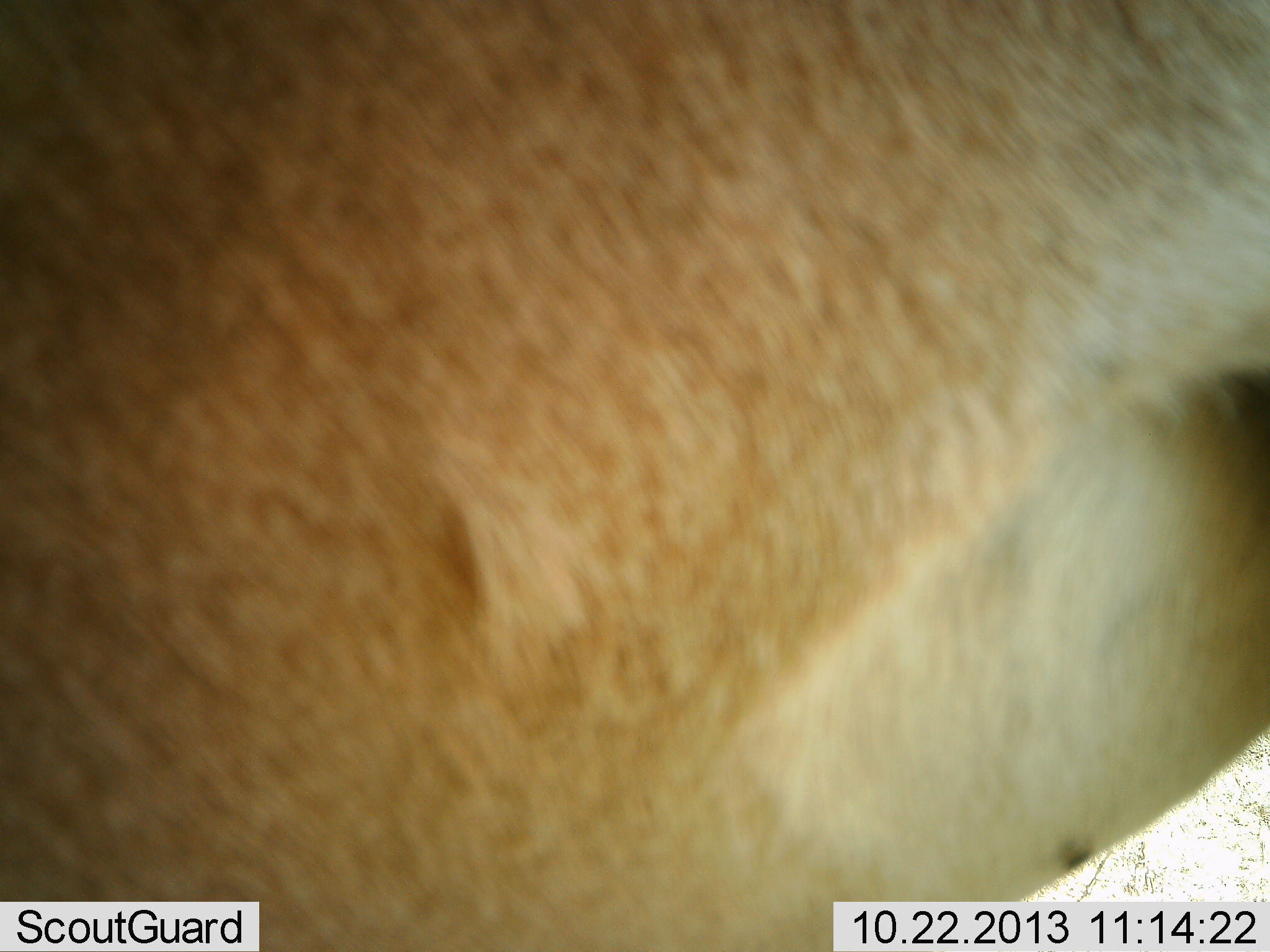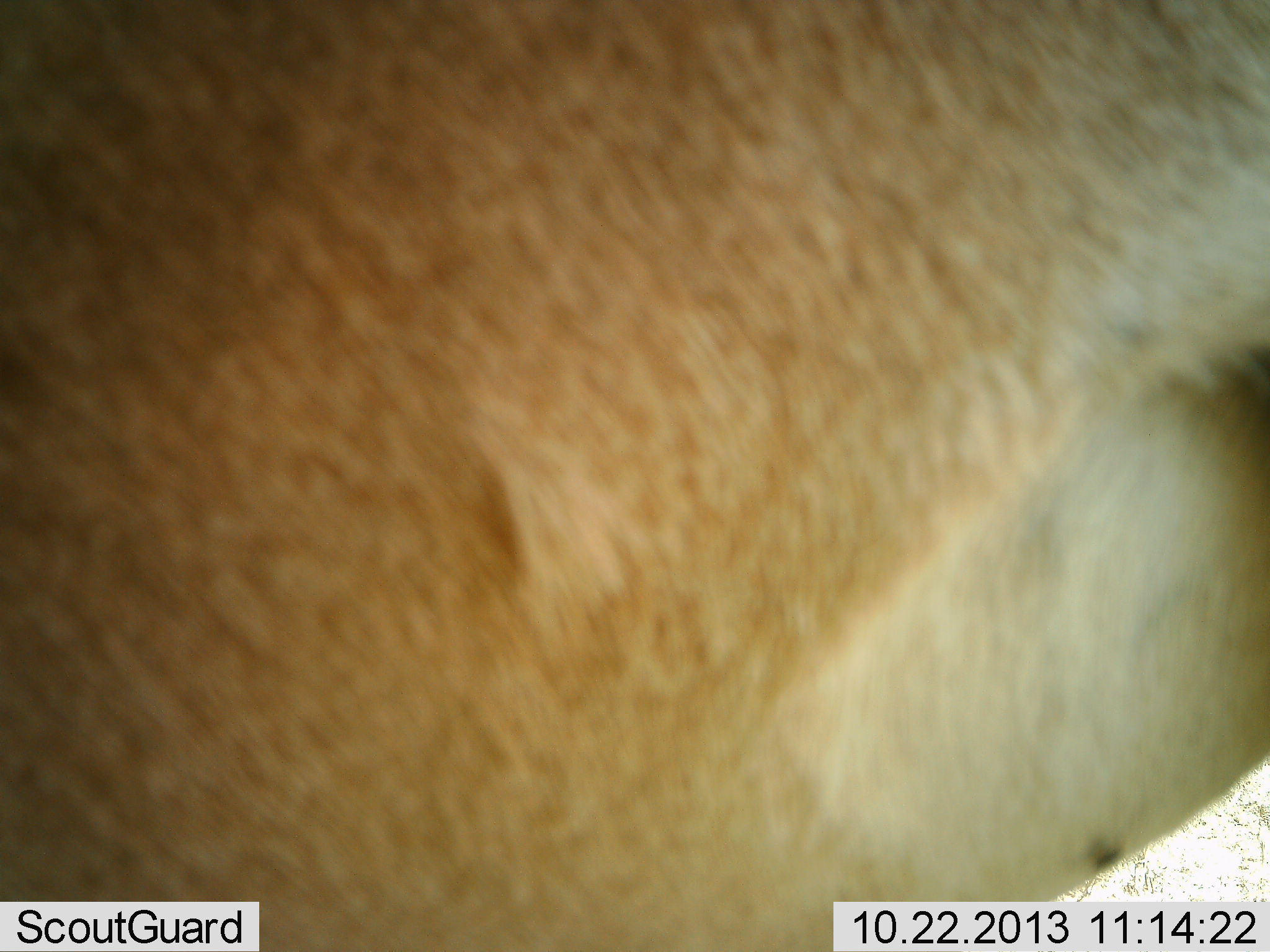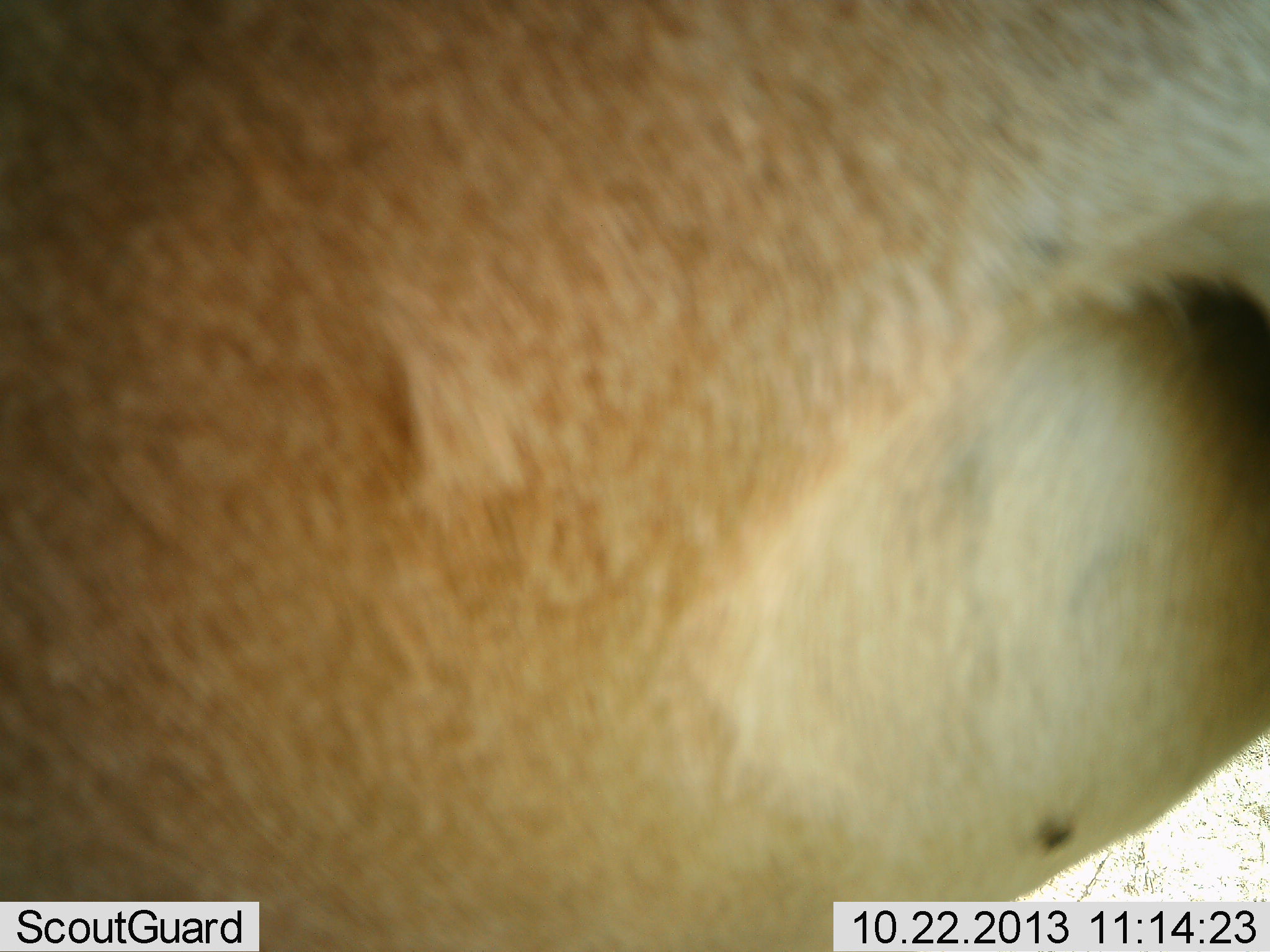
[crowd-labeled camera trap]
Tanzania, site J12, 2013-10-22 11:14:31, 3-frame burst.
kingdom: Animalia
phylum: Chordata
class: Mammalia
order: Artiodactyla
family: Bovidae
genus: Alcelaphus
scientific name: Alcelaphus buselaphus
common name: hartebeest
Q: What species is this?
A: Hartebeest (Alcelaphus buselaphus).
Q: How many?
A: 1.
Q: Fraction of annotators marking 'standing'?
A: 90%.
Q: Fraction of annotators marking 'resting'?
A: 0%.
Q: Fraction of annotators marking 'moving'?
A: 10%.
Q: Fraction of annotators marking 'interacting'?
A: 0%.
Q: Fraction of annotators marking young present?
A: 0%.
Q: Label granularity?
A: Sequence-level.